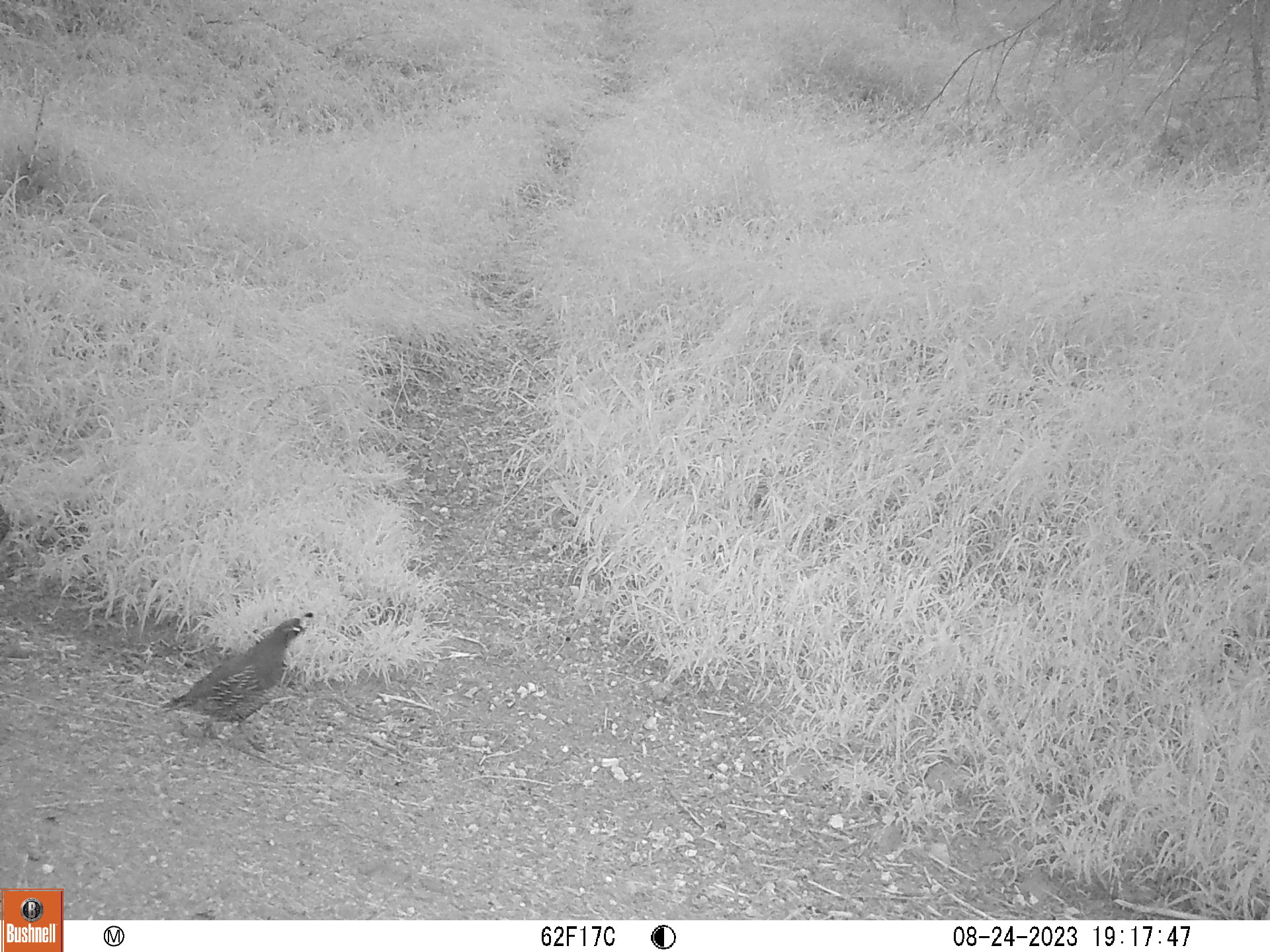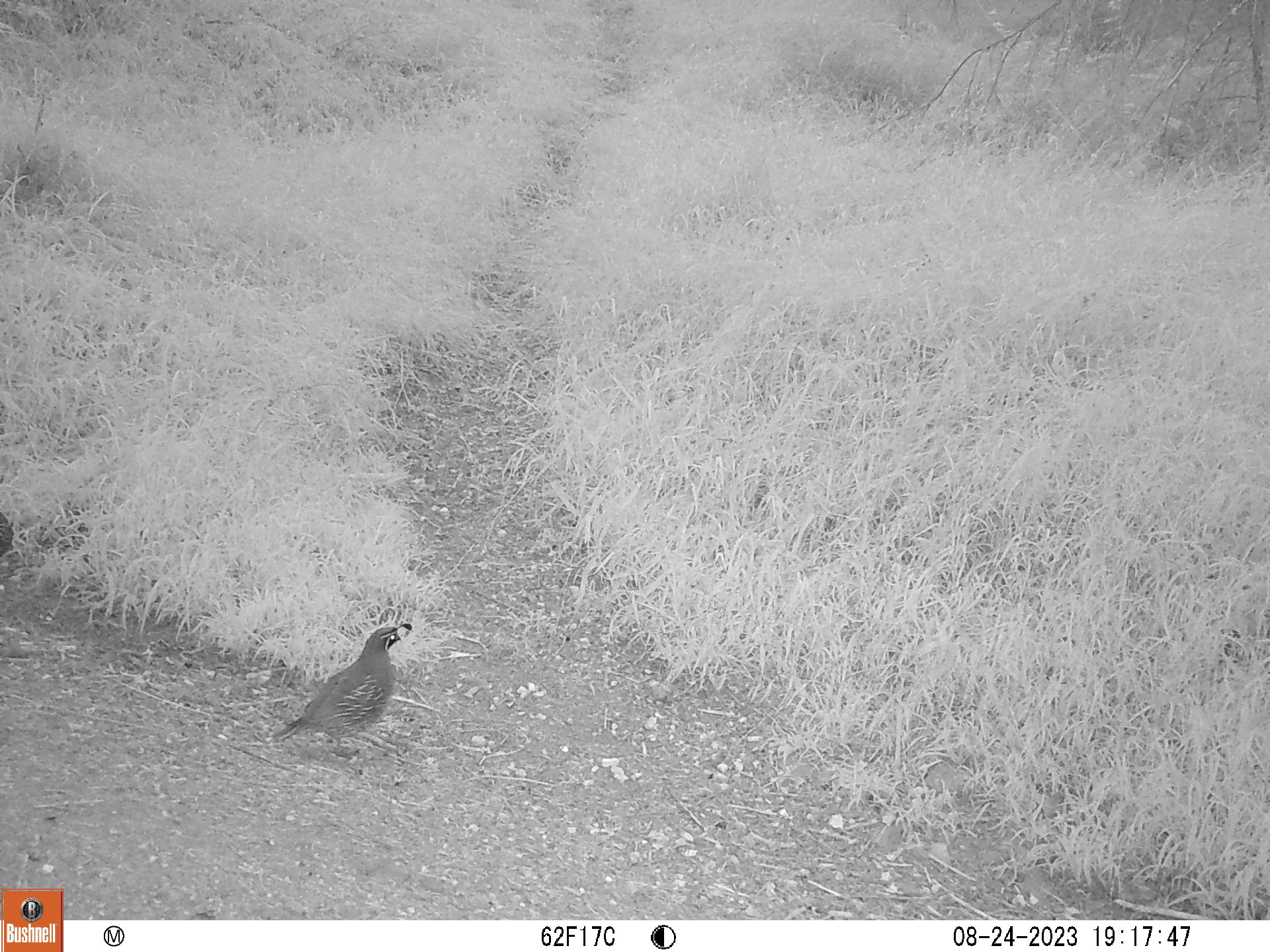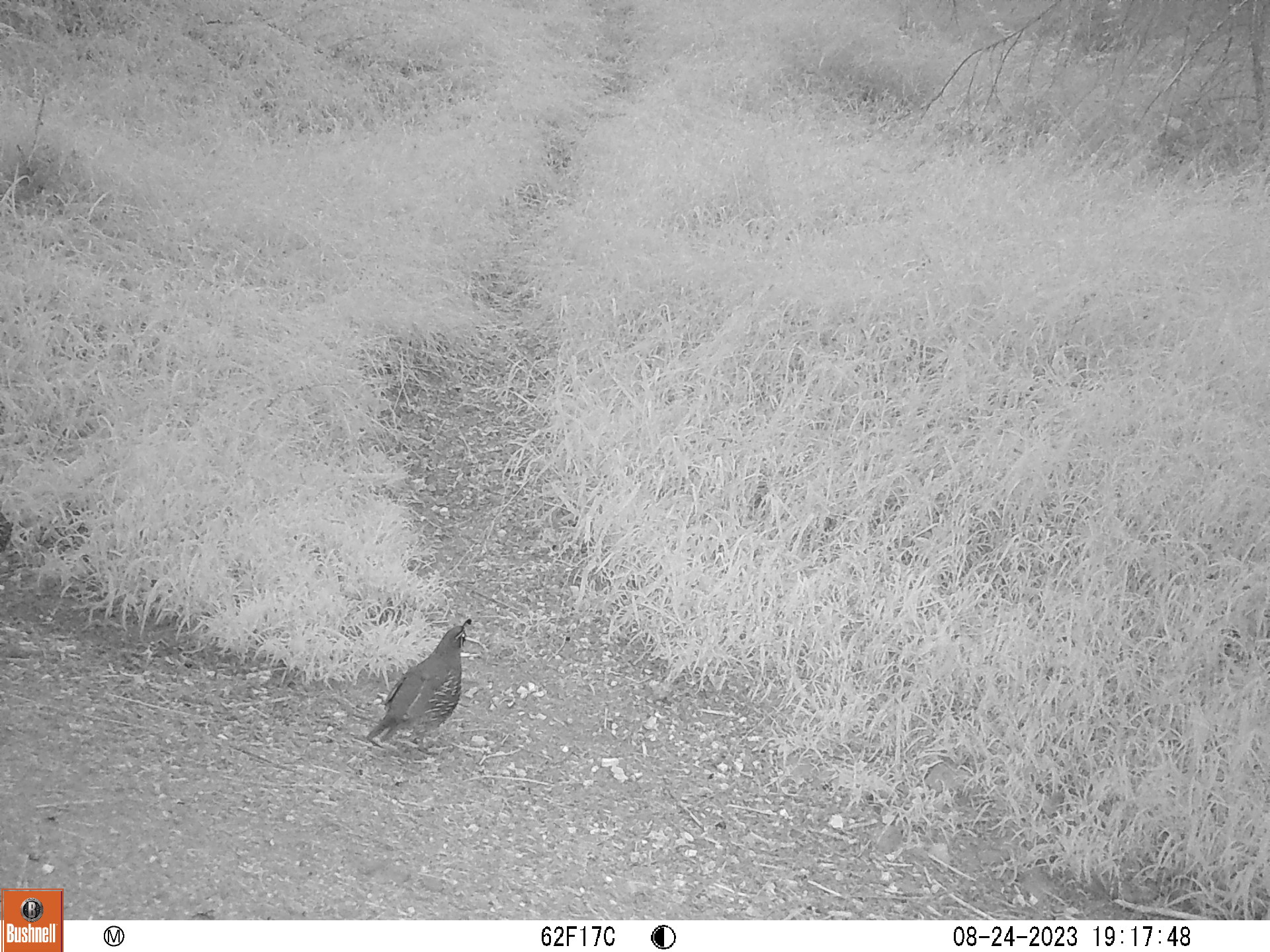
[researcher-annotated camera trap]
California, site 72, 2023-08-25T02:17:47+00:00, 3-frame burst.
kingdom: Animalia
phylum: Chordata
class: Aves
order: Galliformes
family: Odontophoridae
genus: Callipepla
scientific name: Callipepla californica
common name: california quail